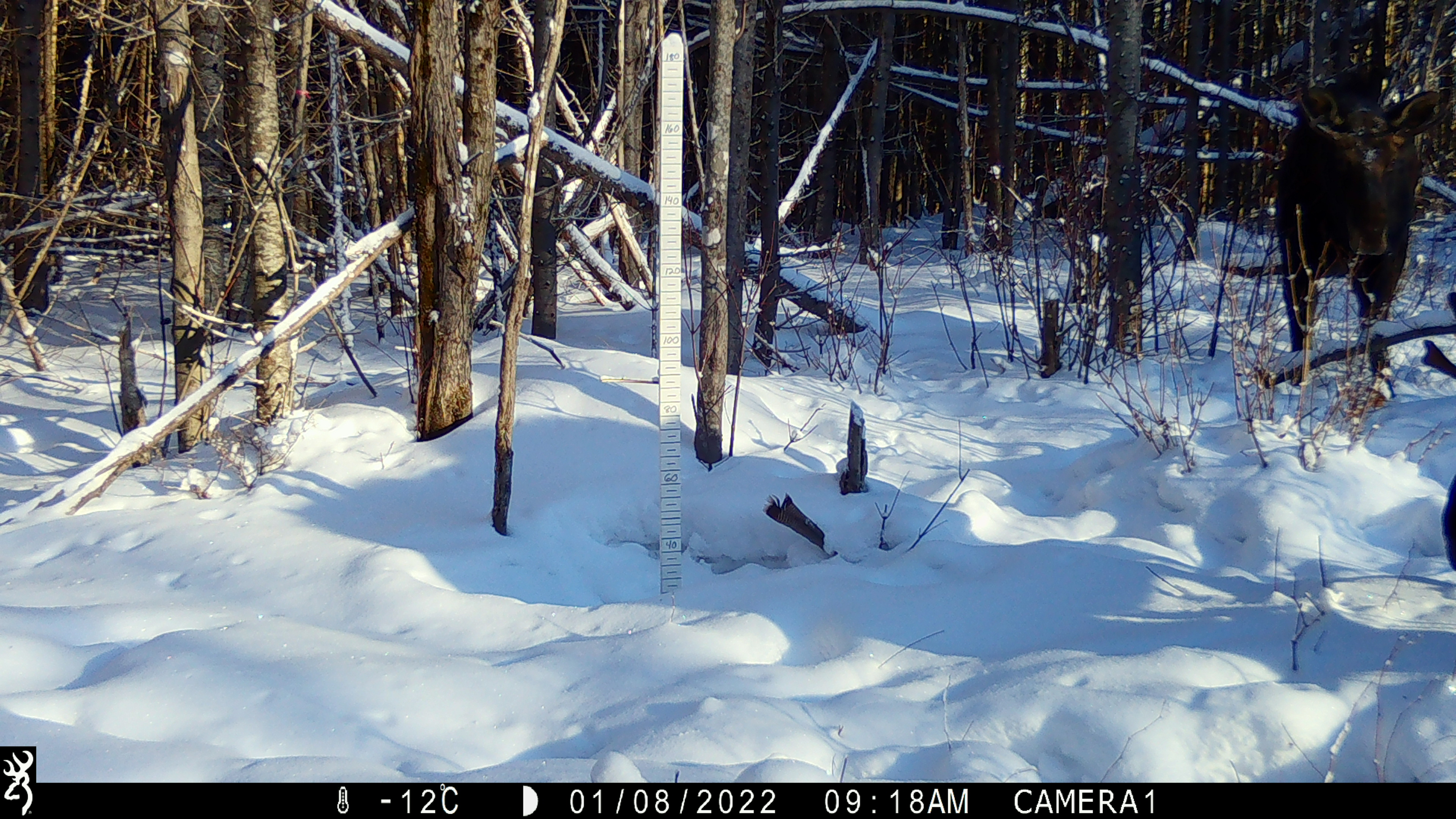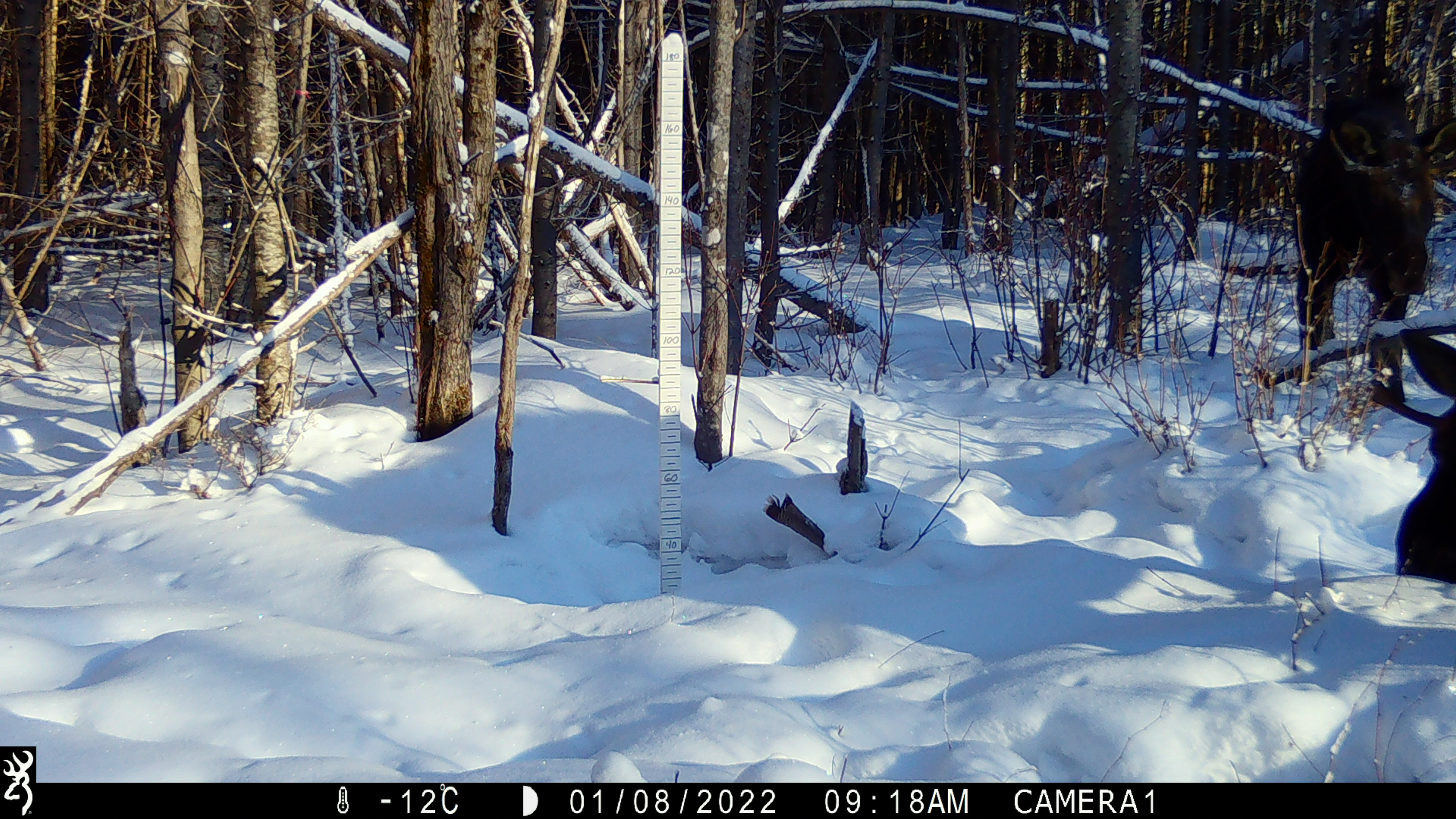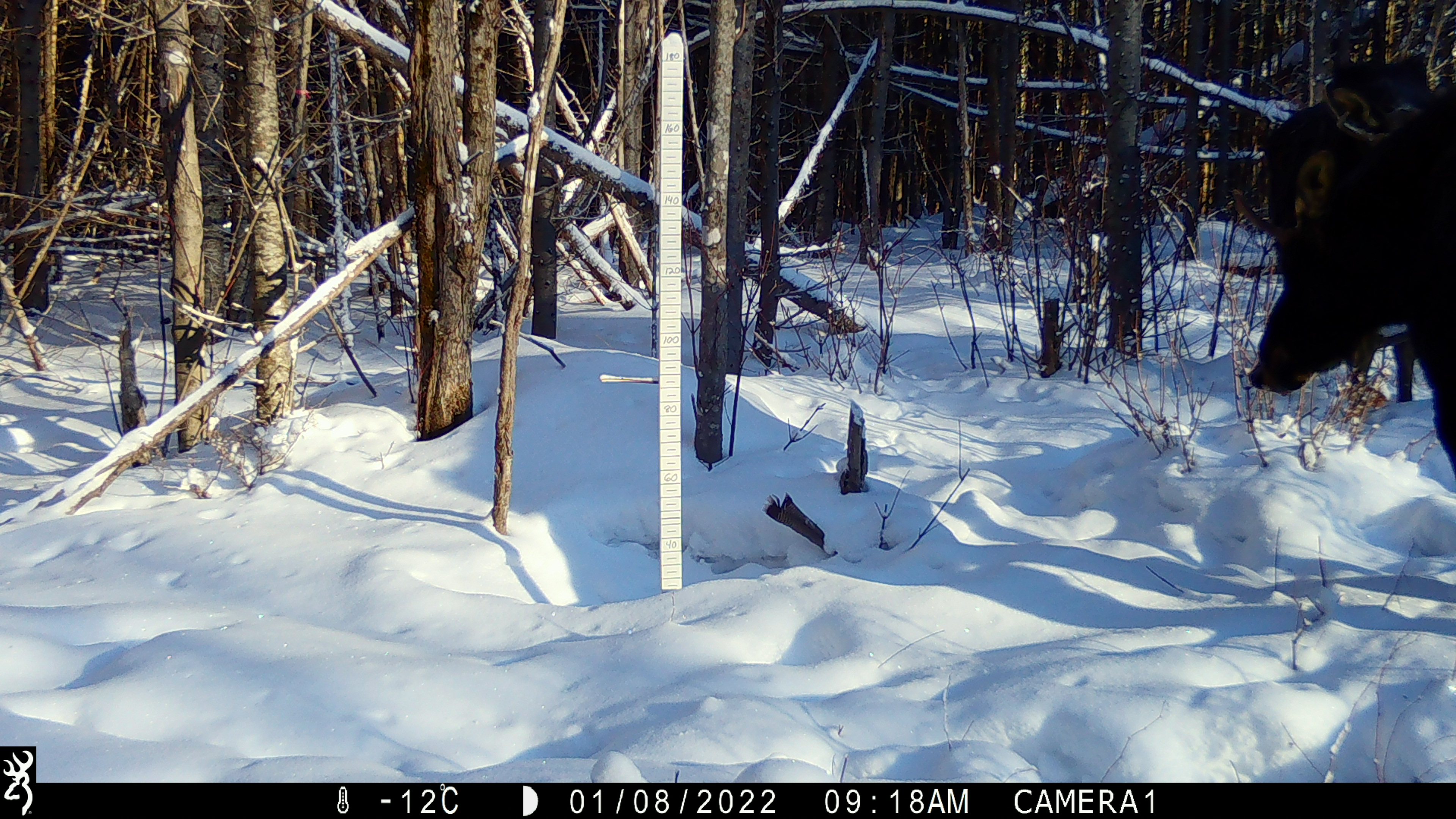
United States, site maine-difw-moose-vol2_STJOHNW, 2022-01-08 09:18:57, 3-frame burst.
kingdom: Animalia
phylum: Chordata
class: Mammalia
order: Artiodactyla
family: Cervidae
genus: Alces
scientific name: Alces alces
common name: moose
Moose (Alces alces).